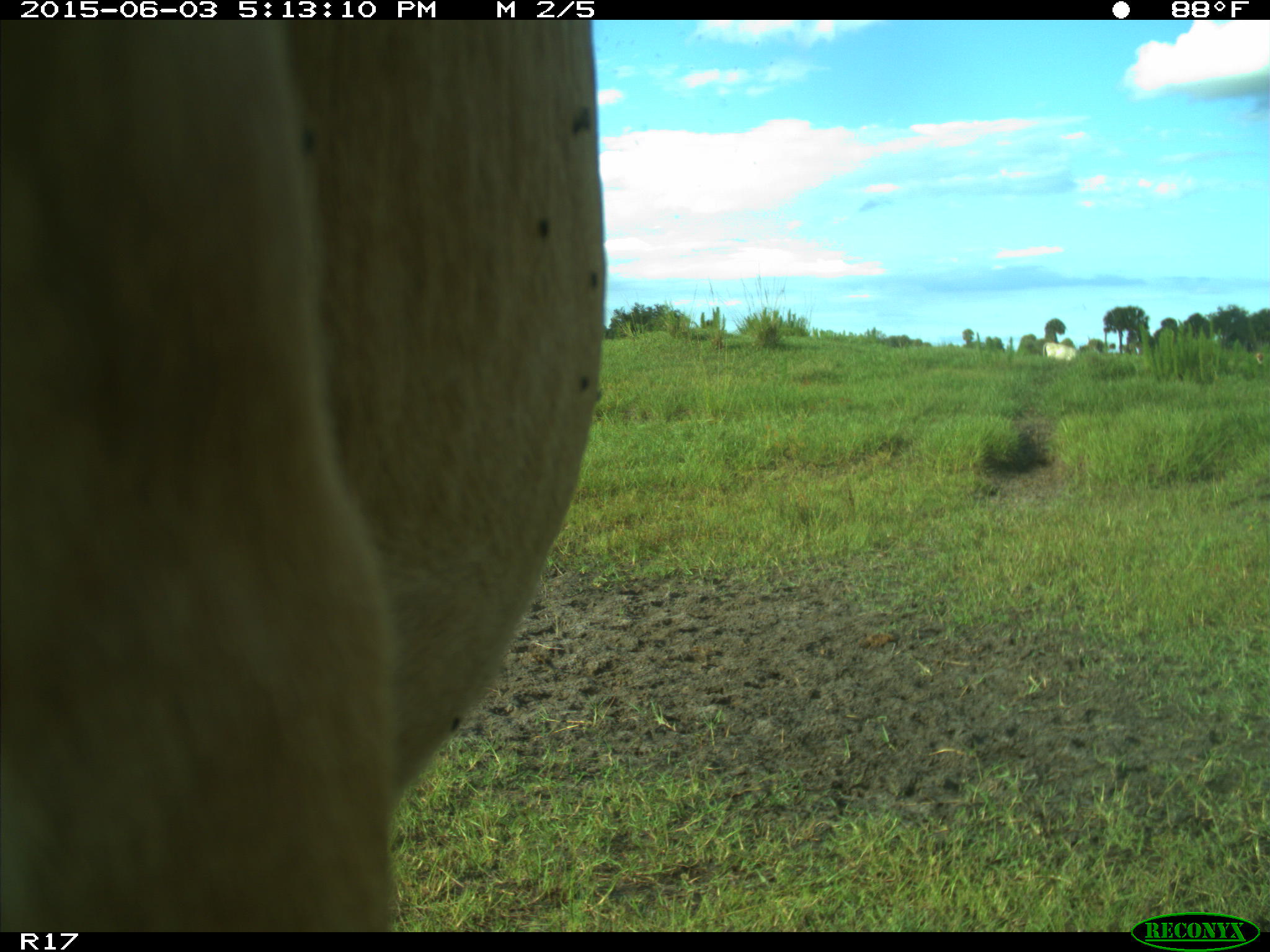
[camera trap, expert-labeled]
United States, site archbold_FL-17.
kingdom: Animalia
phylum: Chordata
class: Mammalia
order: Artiodactyla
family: Bovidae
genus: Bos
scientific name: Bos taurus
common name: domestic cow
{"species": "Bos taurus (domestic cow)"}